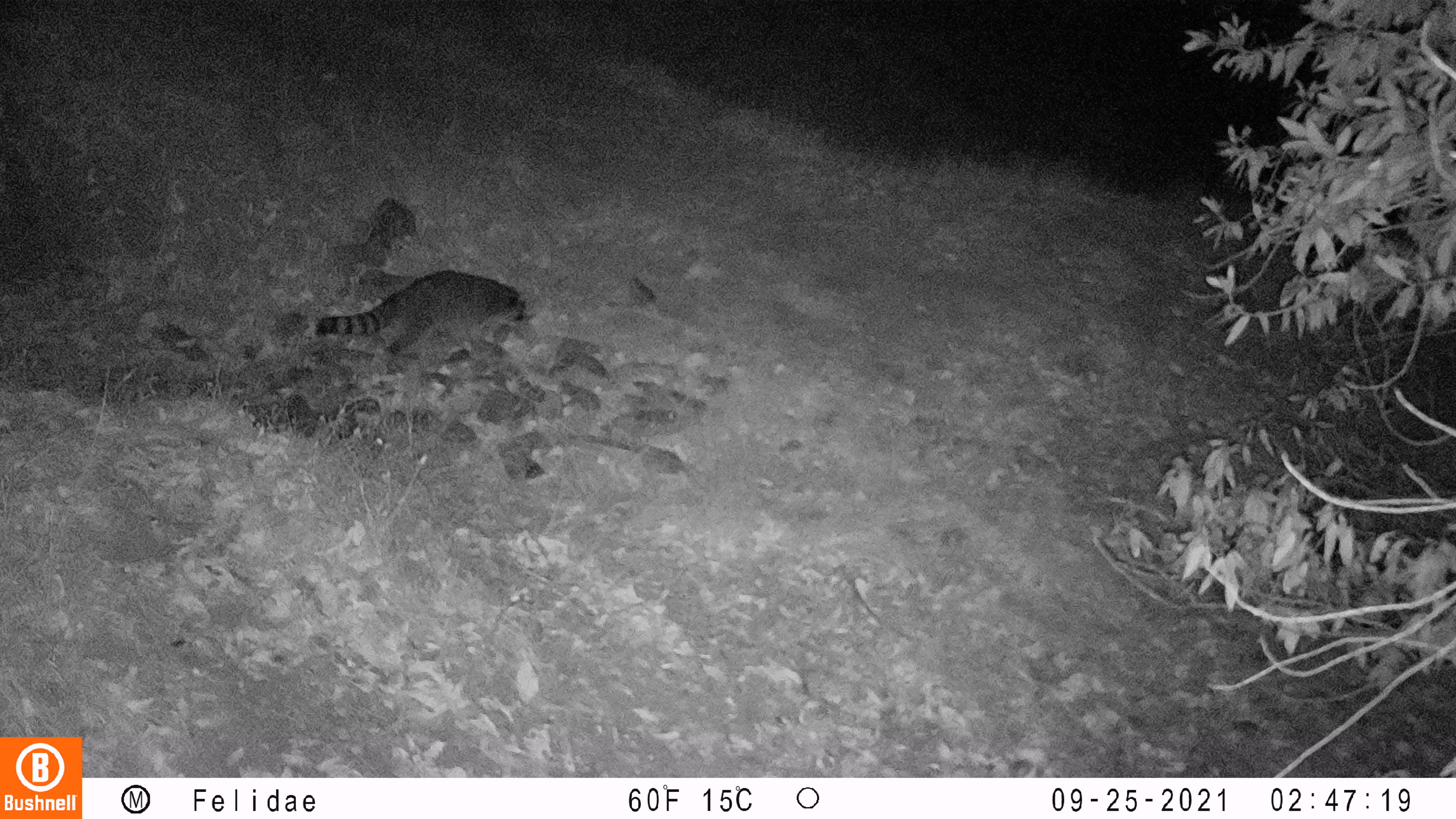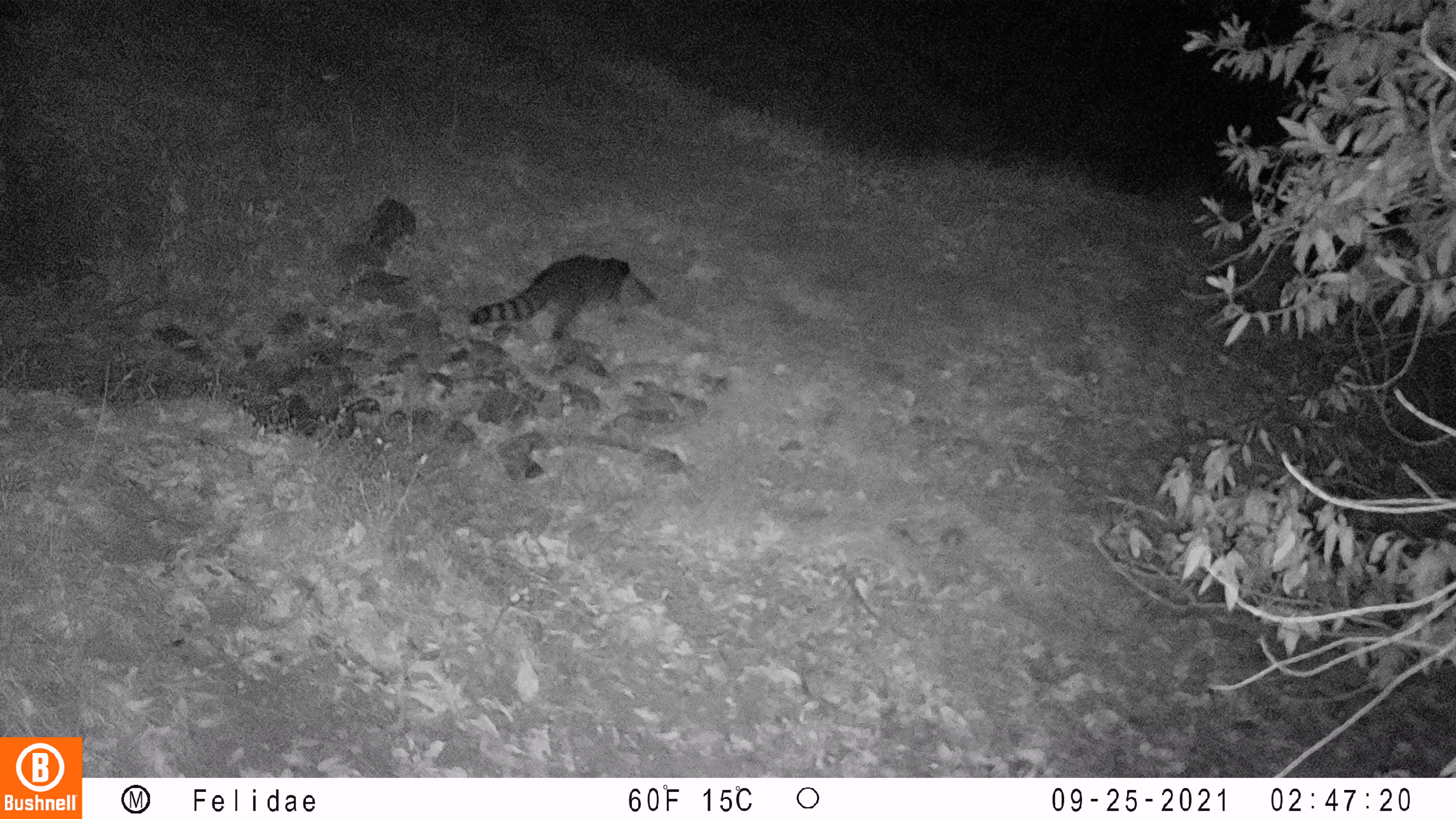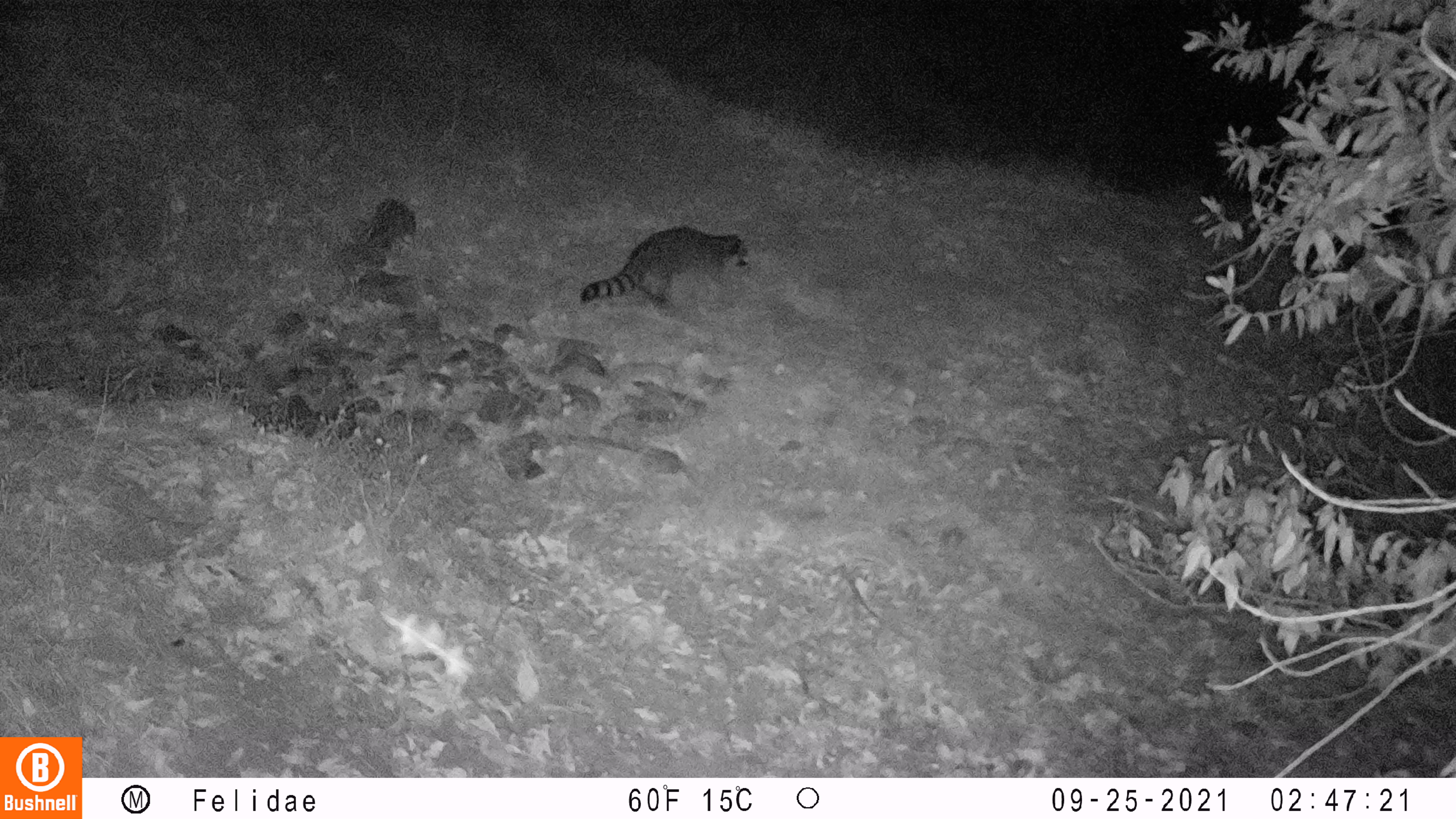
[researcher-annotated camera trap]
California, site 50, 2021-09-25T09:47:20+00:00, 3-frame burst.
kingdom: Animalia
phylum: Chordata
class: Mammalia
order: Carnivora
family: Procyonidae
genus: Procyon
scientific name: Procyon lotor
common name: raccoon